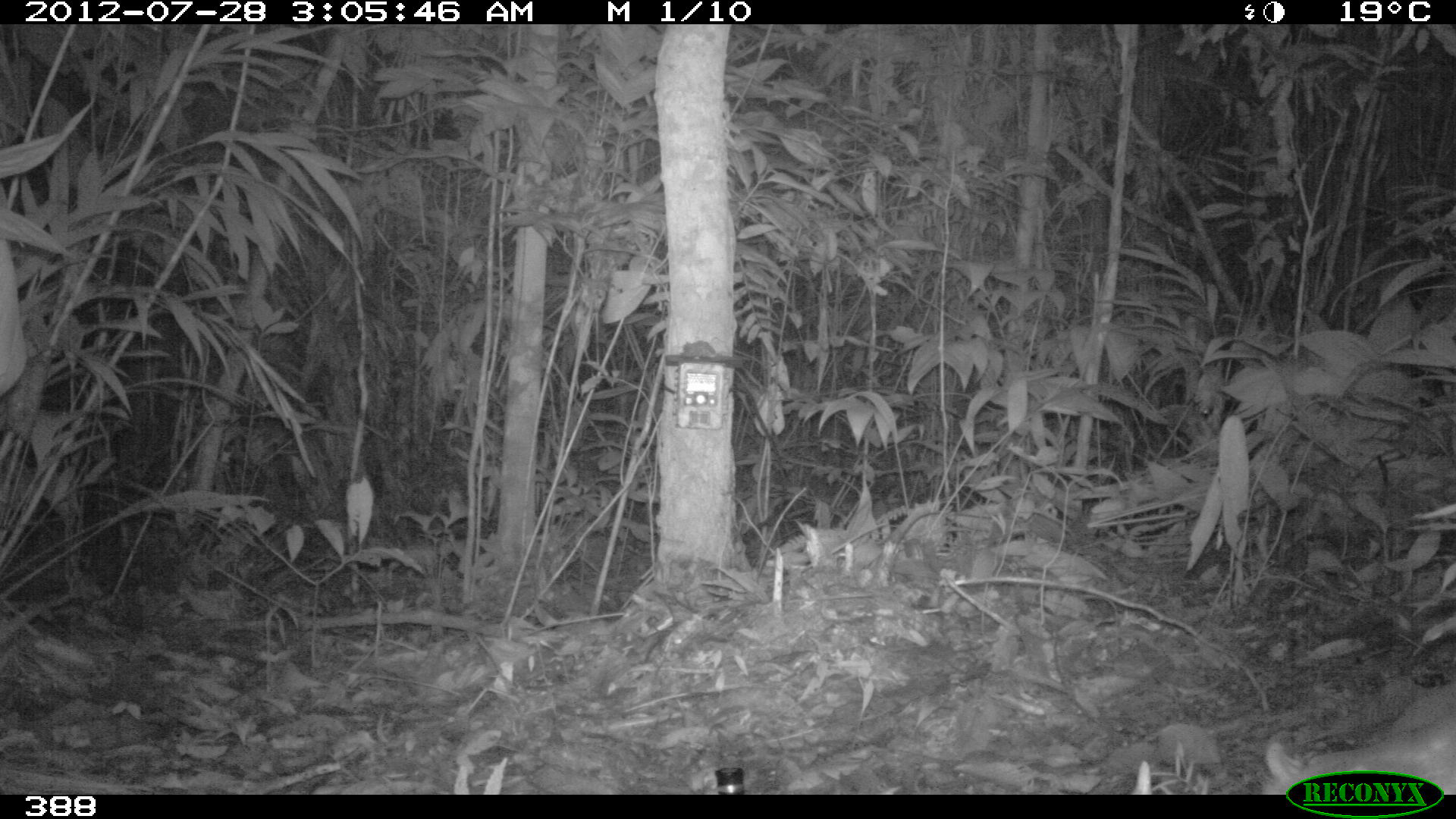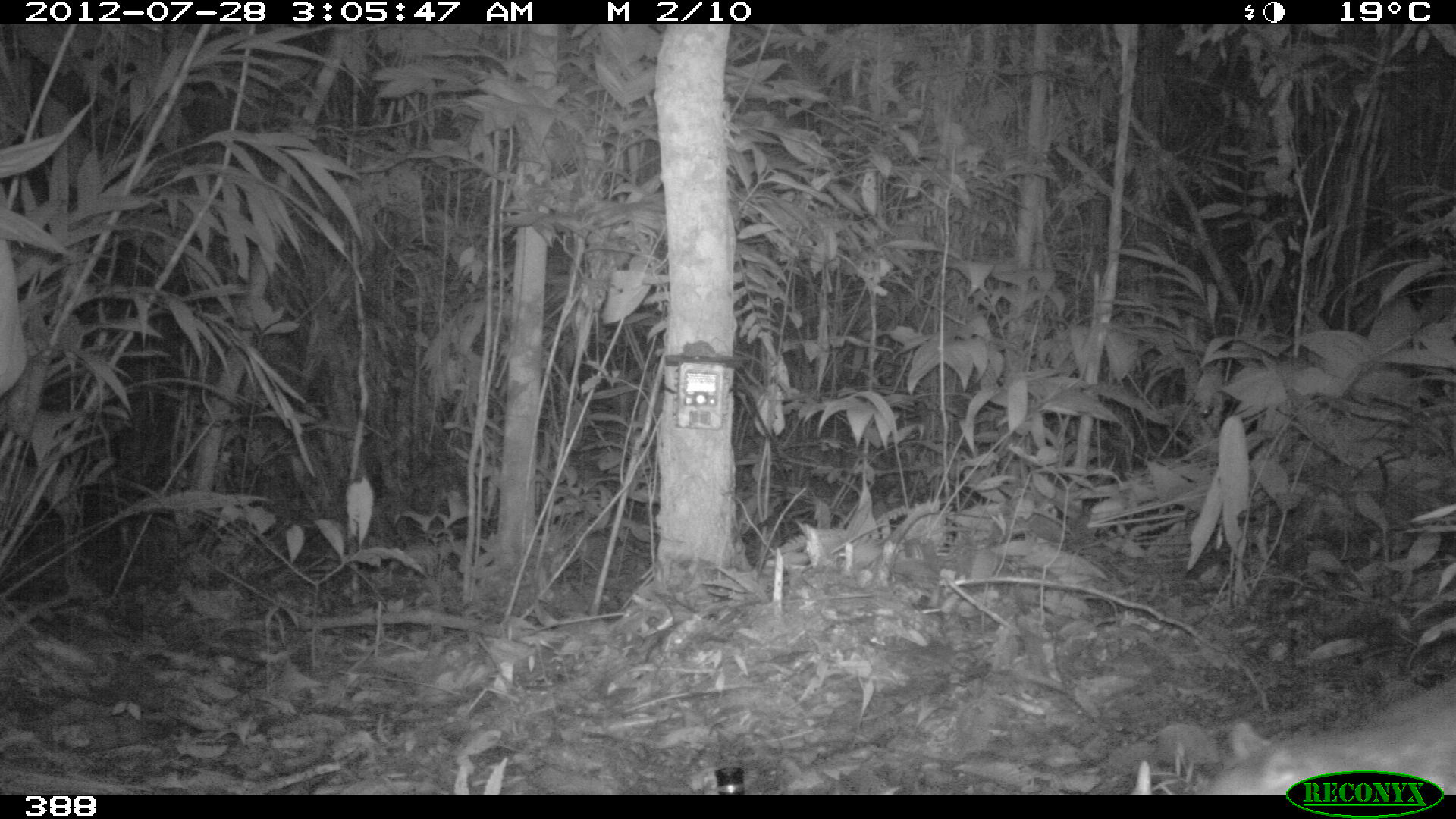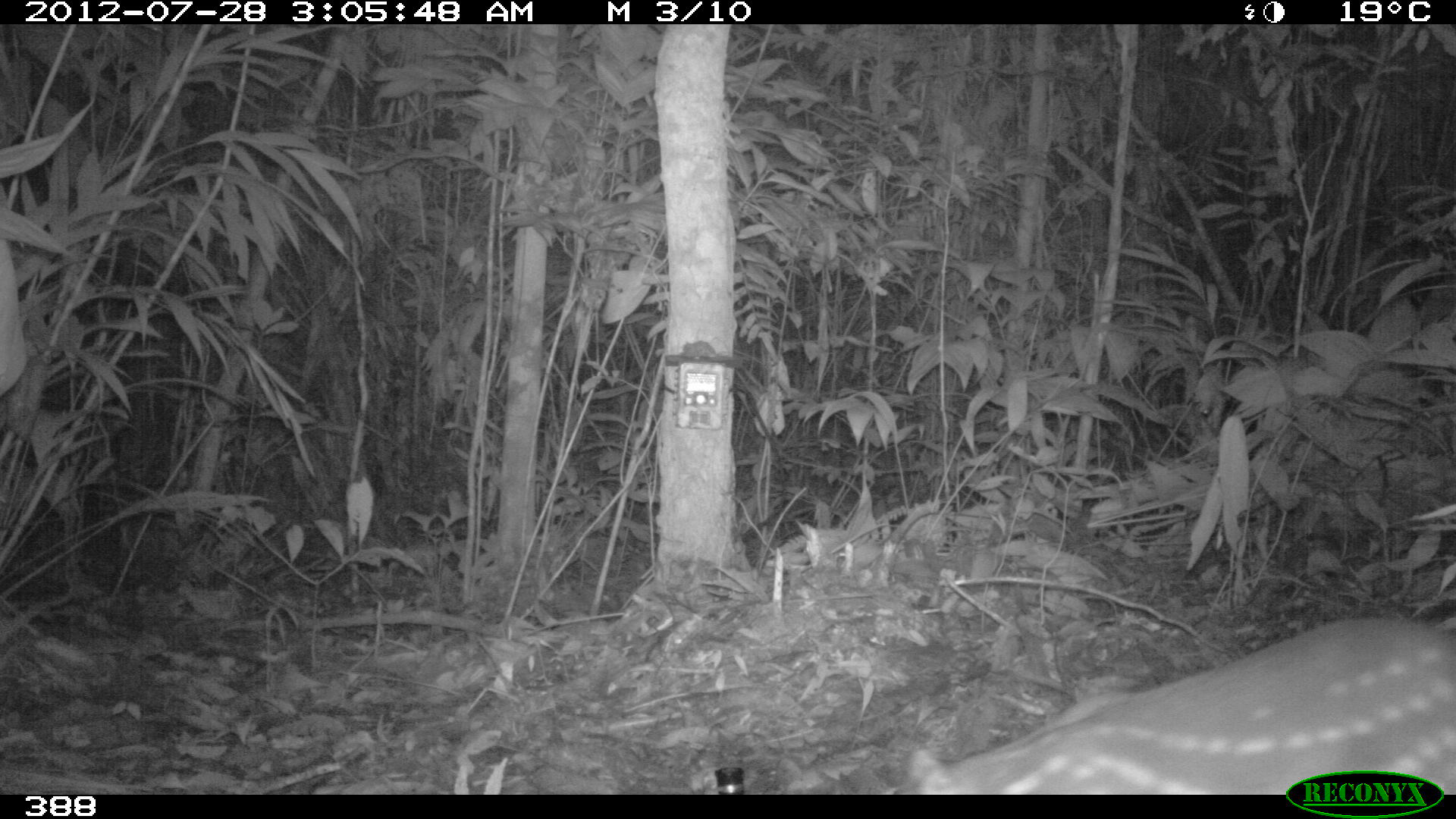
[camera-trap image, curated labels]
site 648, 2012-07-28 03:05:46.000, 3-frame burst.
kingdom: Animalia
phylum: Chordata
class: Mammalia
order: Rodentia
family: Cuniculidae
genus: Cuniculus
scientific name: Cuniculus paca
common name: spotted paca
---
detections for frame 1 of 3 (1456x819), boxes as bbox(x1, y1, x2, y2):
cuniculus paca: bbox(1251, 684, 1456, 794)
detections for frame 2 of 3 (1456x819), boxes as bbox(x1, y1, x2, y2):
cuniculus paca: bbox(1203, 675, 1456, 792)